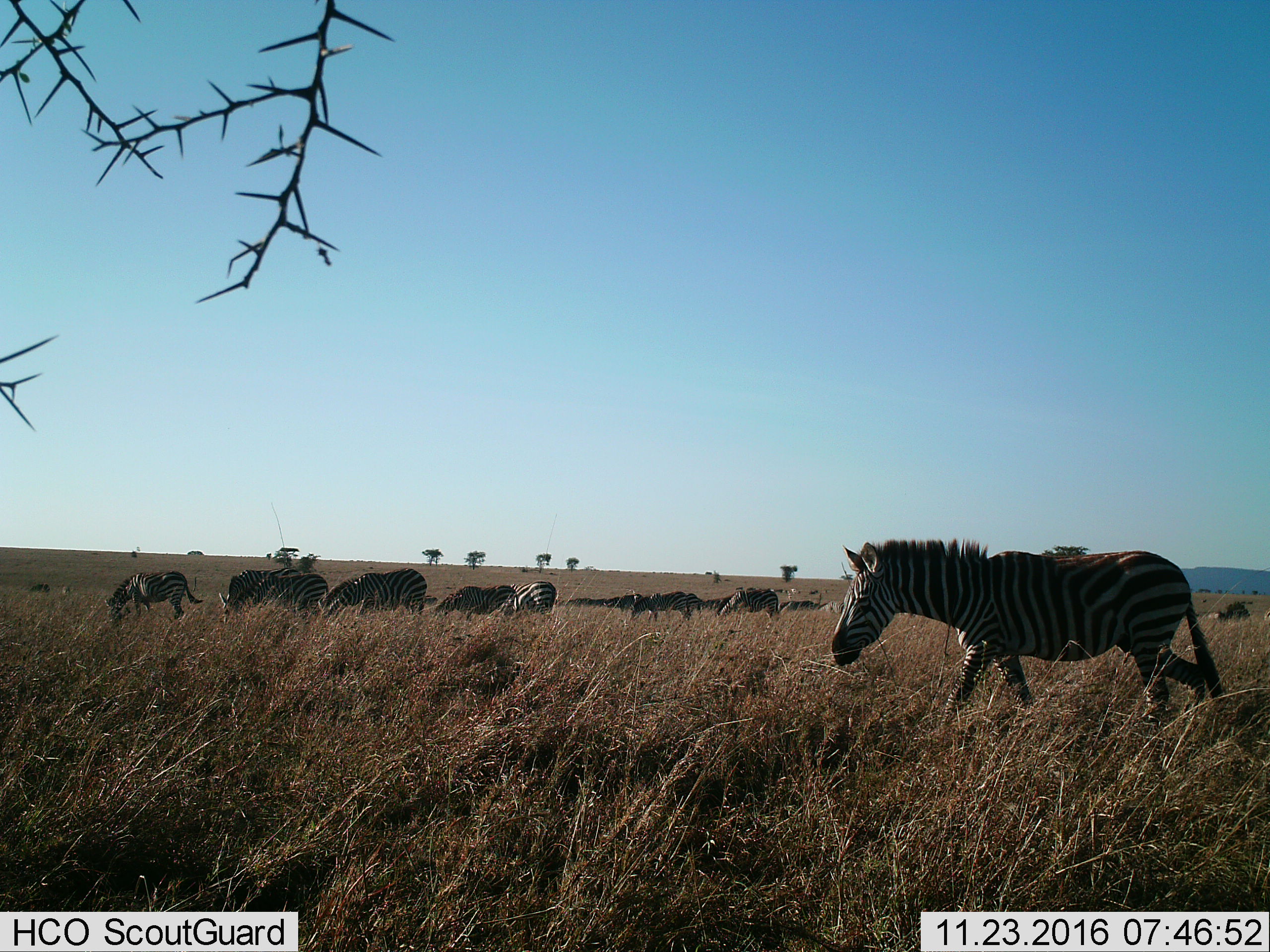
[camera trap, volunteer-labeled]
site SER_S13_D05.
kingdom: Animalia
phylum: Chordata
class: Mammalia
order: Perissodactyla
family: Equidae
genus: Equus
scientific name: Equus quagga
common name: plains zebra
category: zebraplains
Zebraplains (plains zebra) (Equus quagga), count 11-50. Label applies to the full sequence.